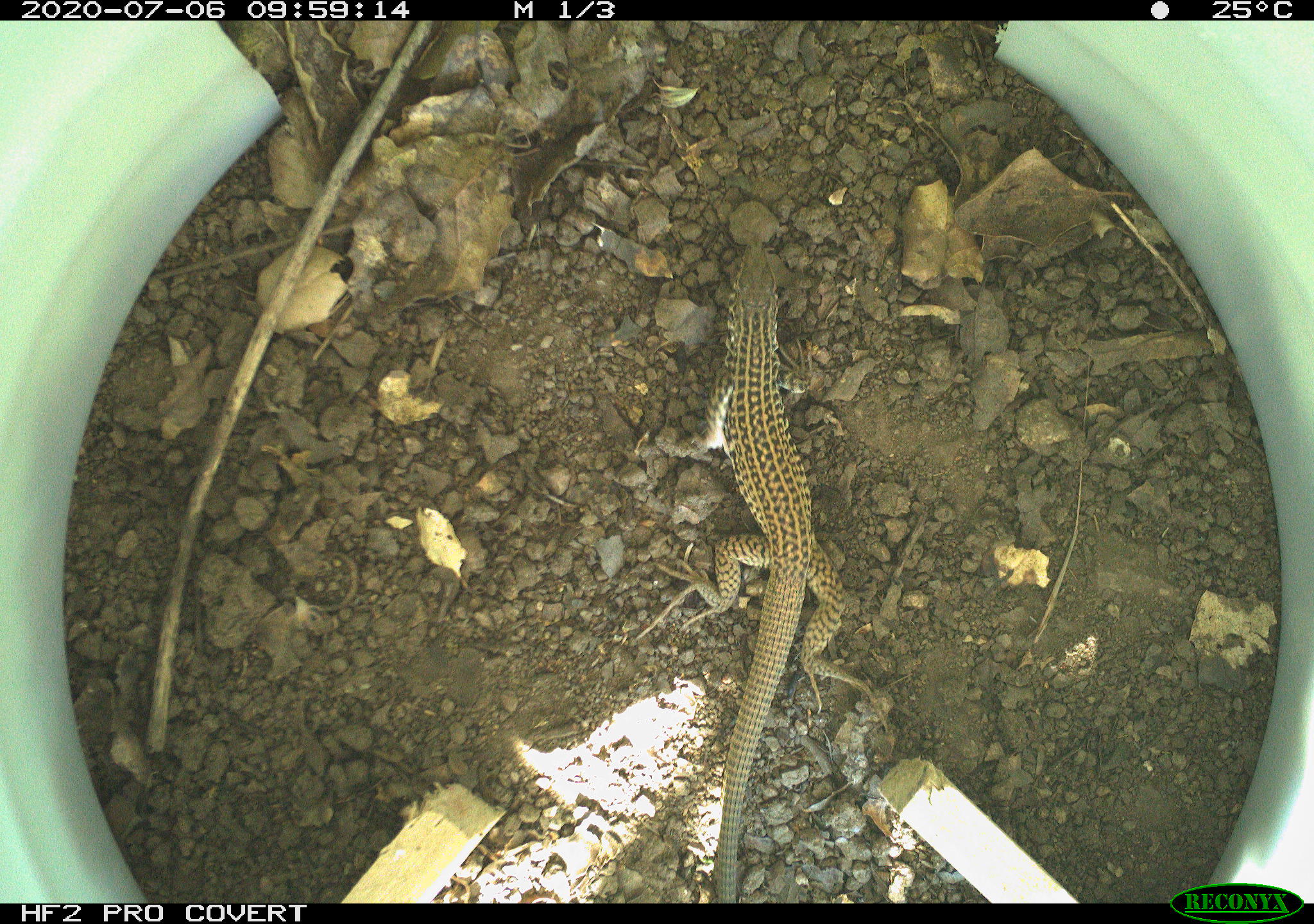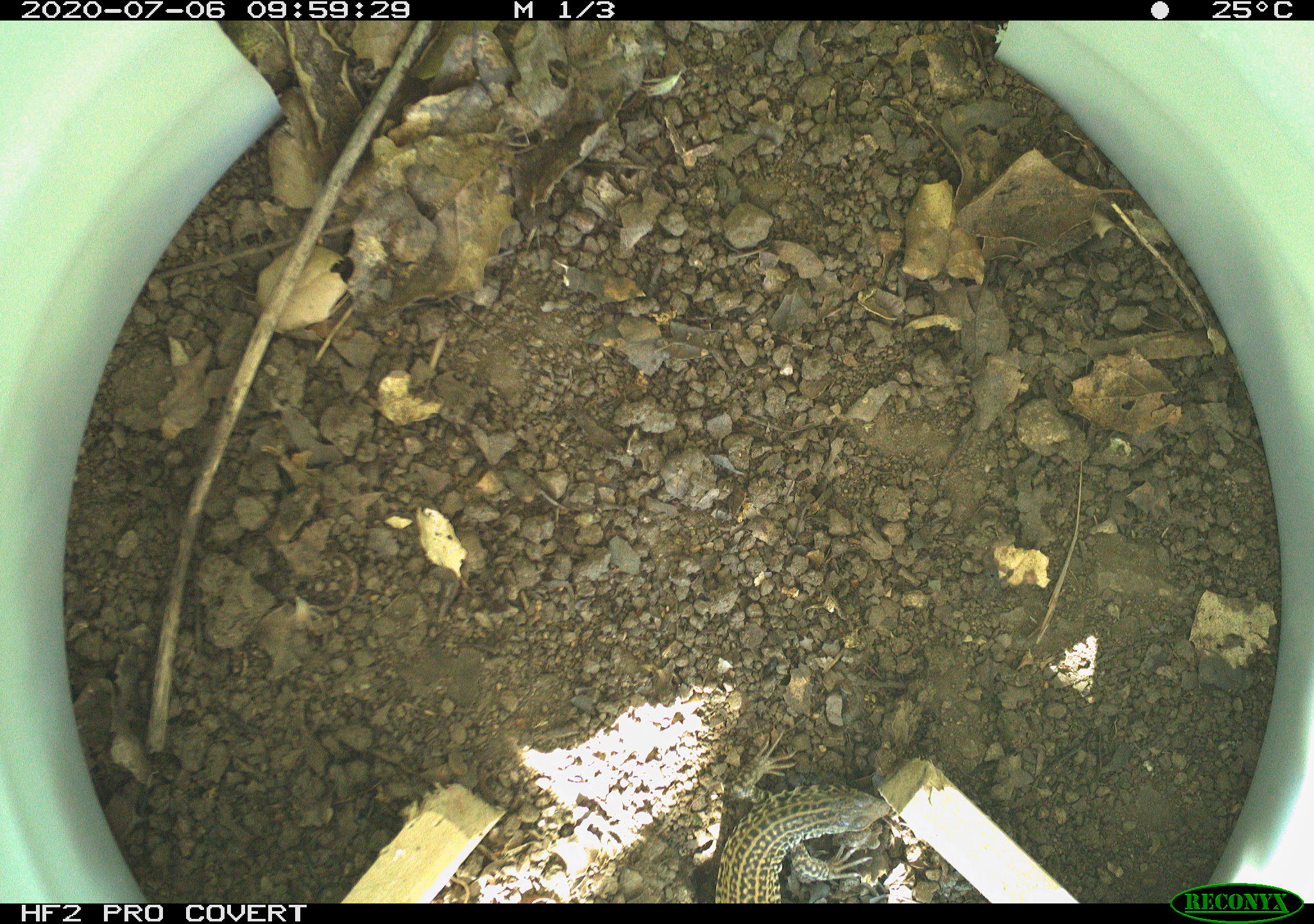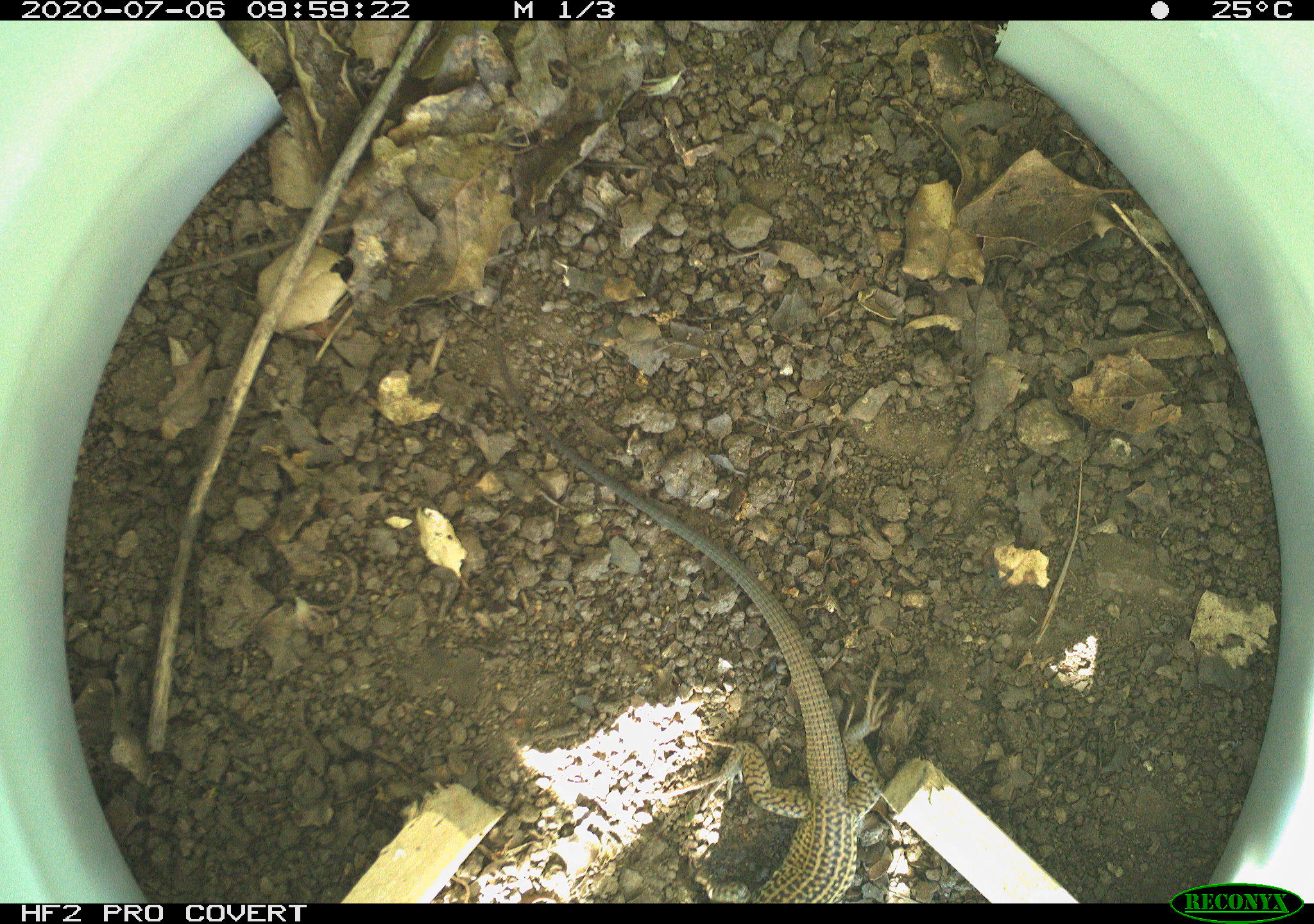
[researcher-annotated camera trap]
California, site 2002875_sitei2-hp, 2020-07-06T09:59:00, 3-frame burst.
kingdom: Animalia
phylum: Chordata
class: Reptilia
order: Squamata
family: Teiidae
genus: Aspidoscelis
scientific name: Aspidoscelis tigris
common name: western whiptail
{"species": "western whiptail (Aspidoscelis tigris)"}